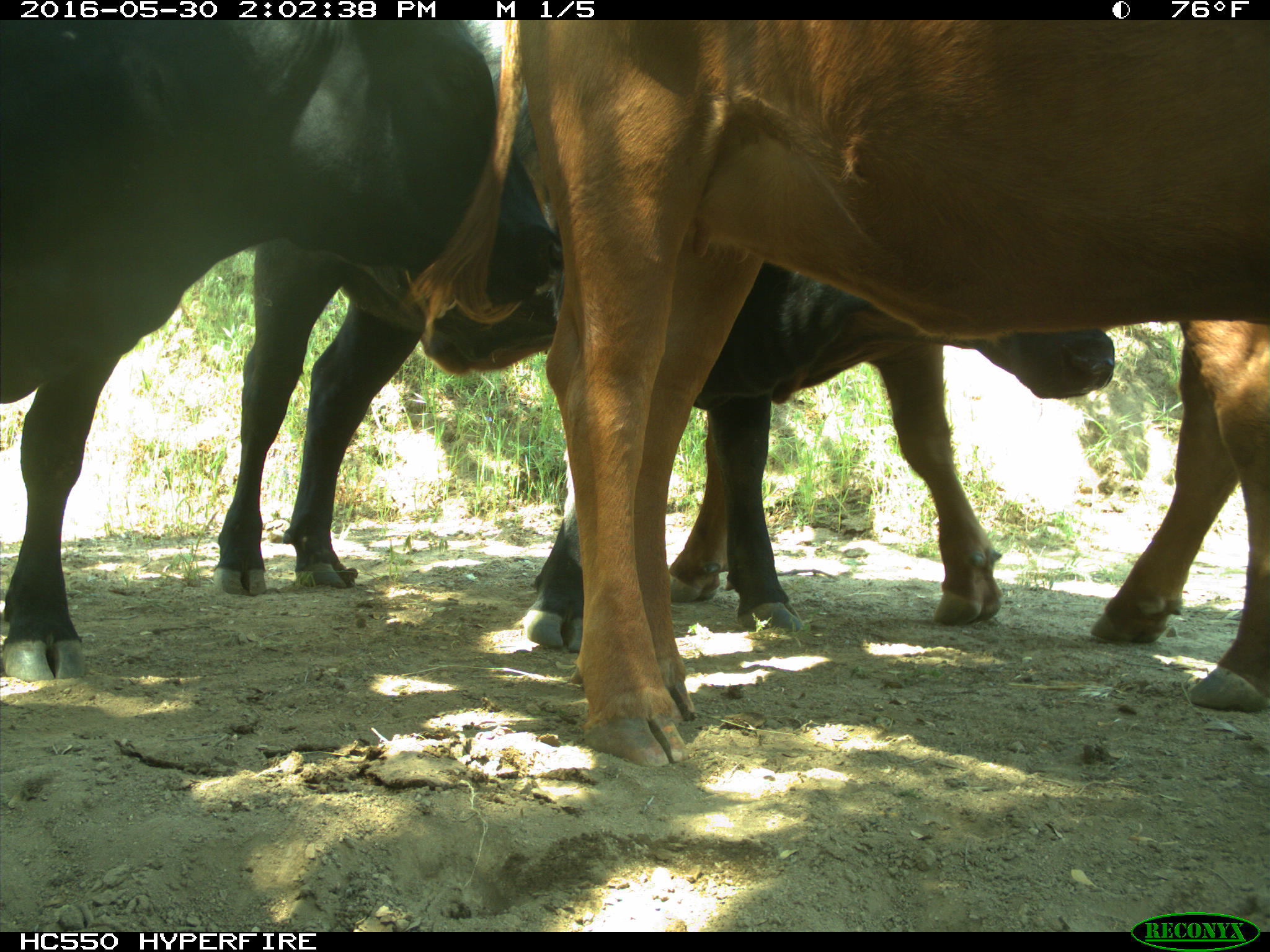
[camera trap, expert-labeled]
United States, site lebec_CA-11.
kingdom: Animalia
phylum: Chordata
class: Mammalia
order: Artiodactyla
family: Bovidae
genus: Bos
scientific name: Bos taurus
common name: domestic cow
Bos taurus (domestic cow).